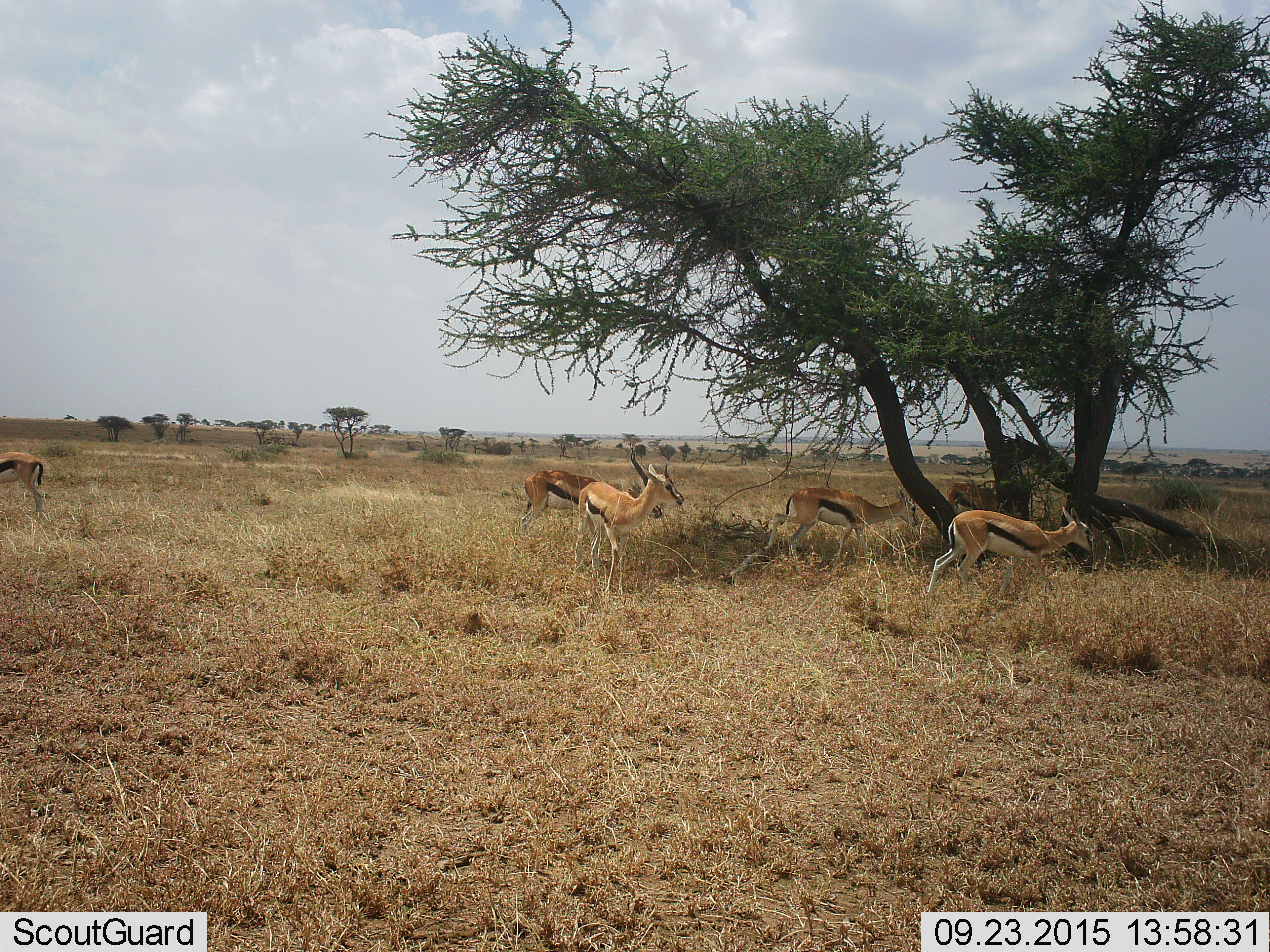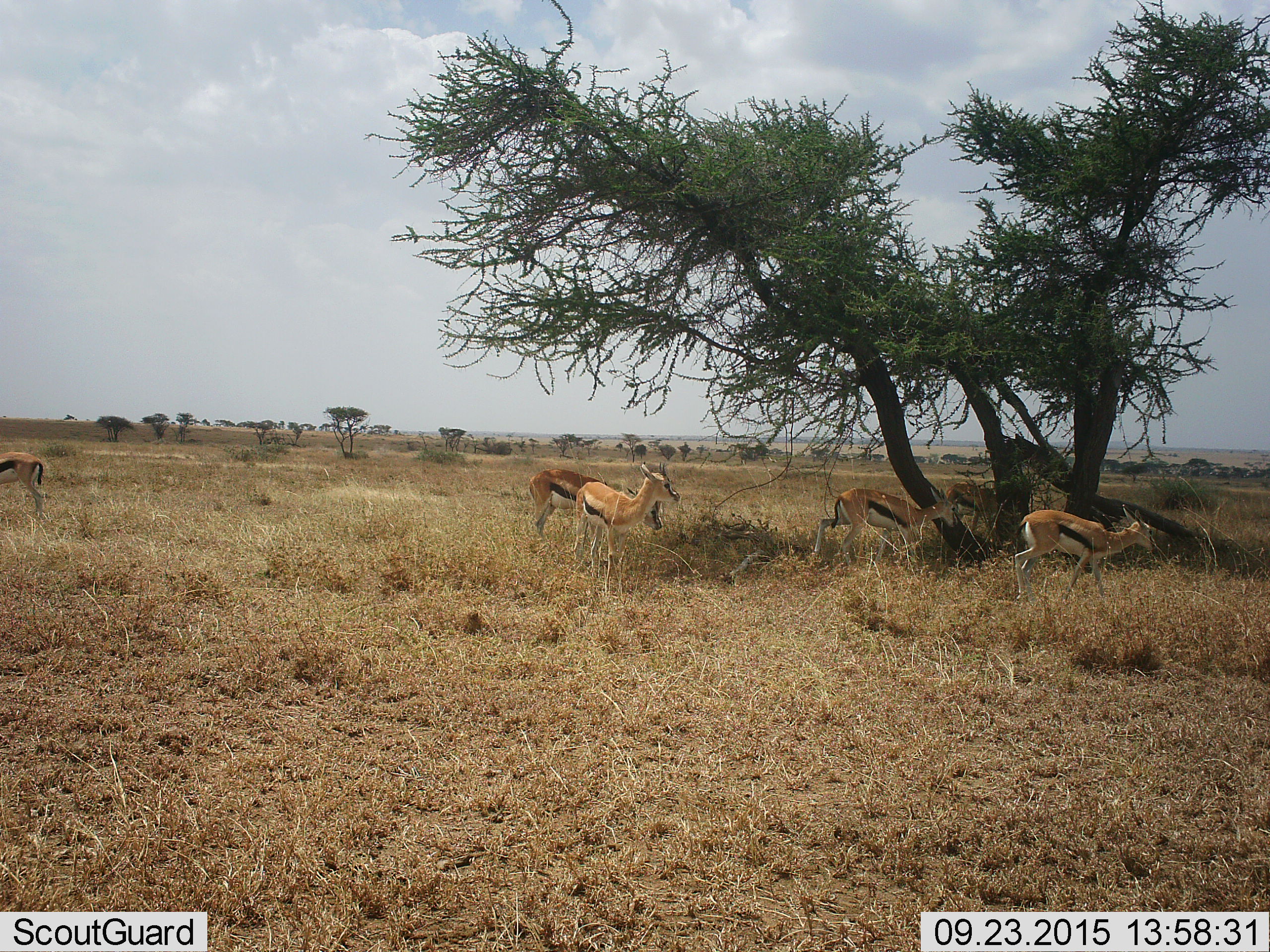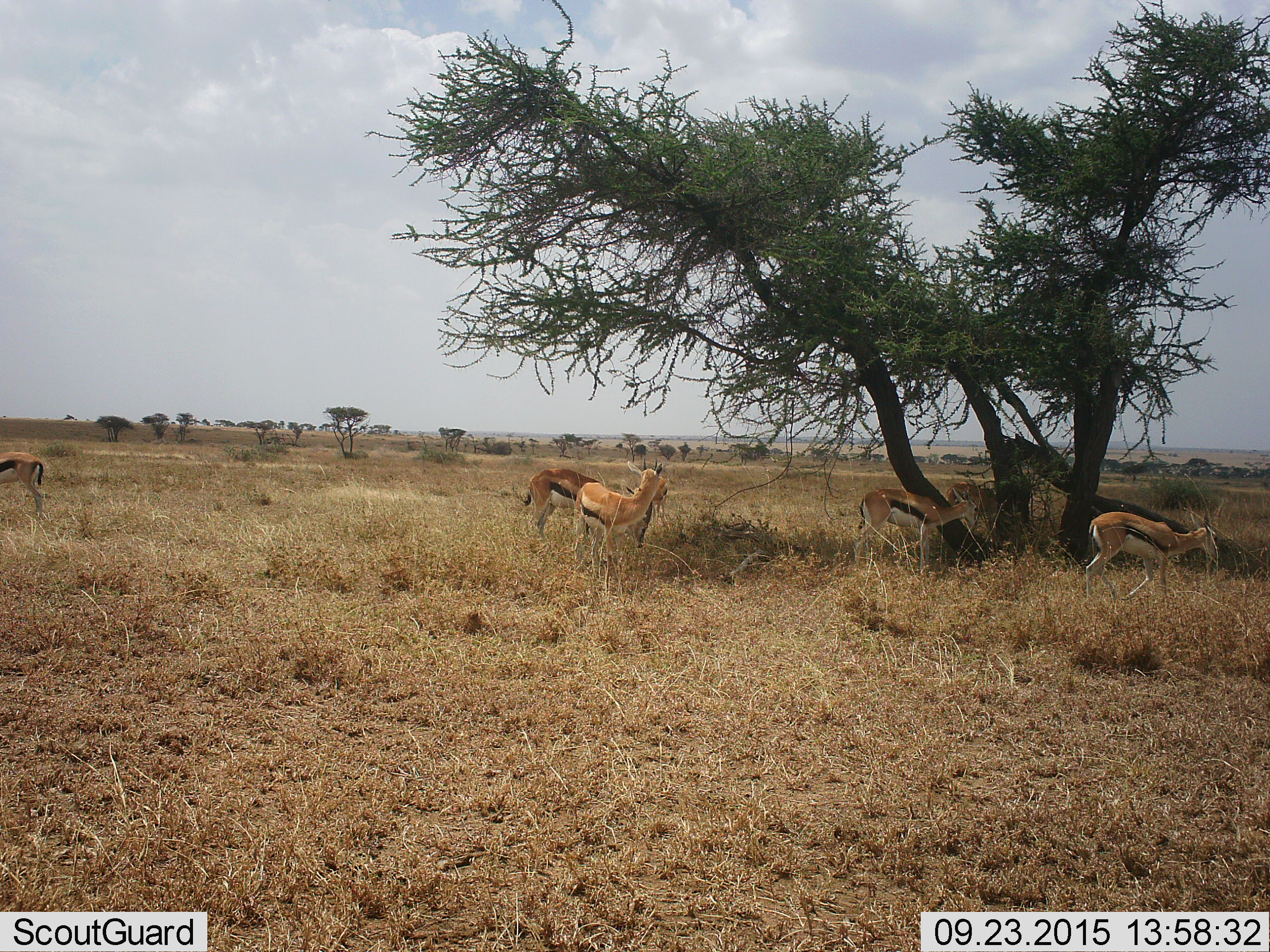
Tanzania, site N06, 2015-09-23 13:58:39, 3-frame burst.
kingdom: Animalia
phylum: Chordata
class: Mammalia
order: Artiodactyla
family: Bovidae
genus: Eudorcas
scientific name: Eudorcas thomsonii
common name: thomson's gazelle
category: gazellethomsons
Gazellethomsons (thomson's gazelle) (Eudorcas thomsonii), count 6. Behavior (volunteer vote fractions): standing 80%, resting 10%, moving 90%, interacting 0%. Young present (vote fraction): 0%. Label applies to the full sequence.